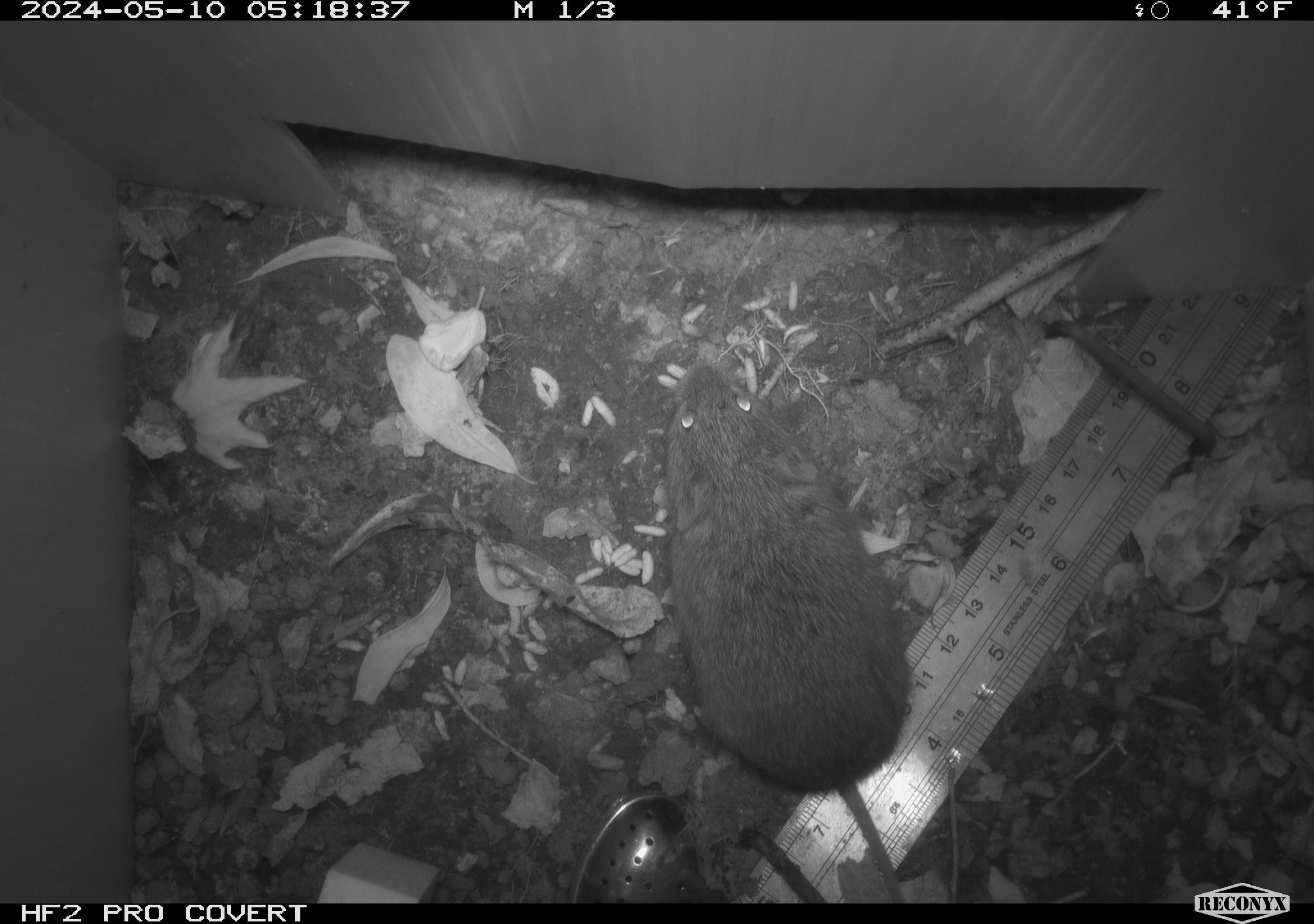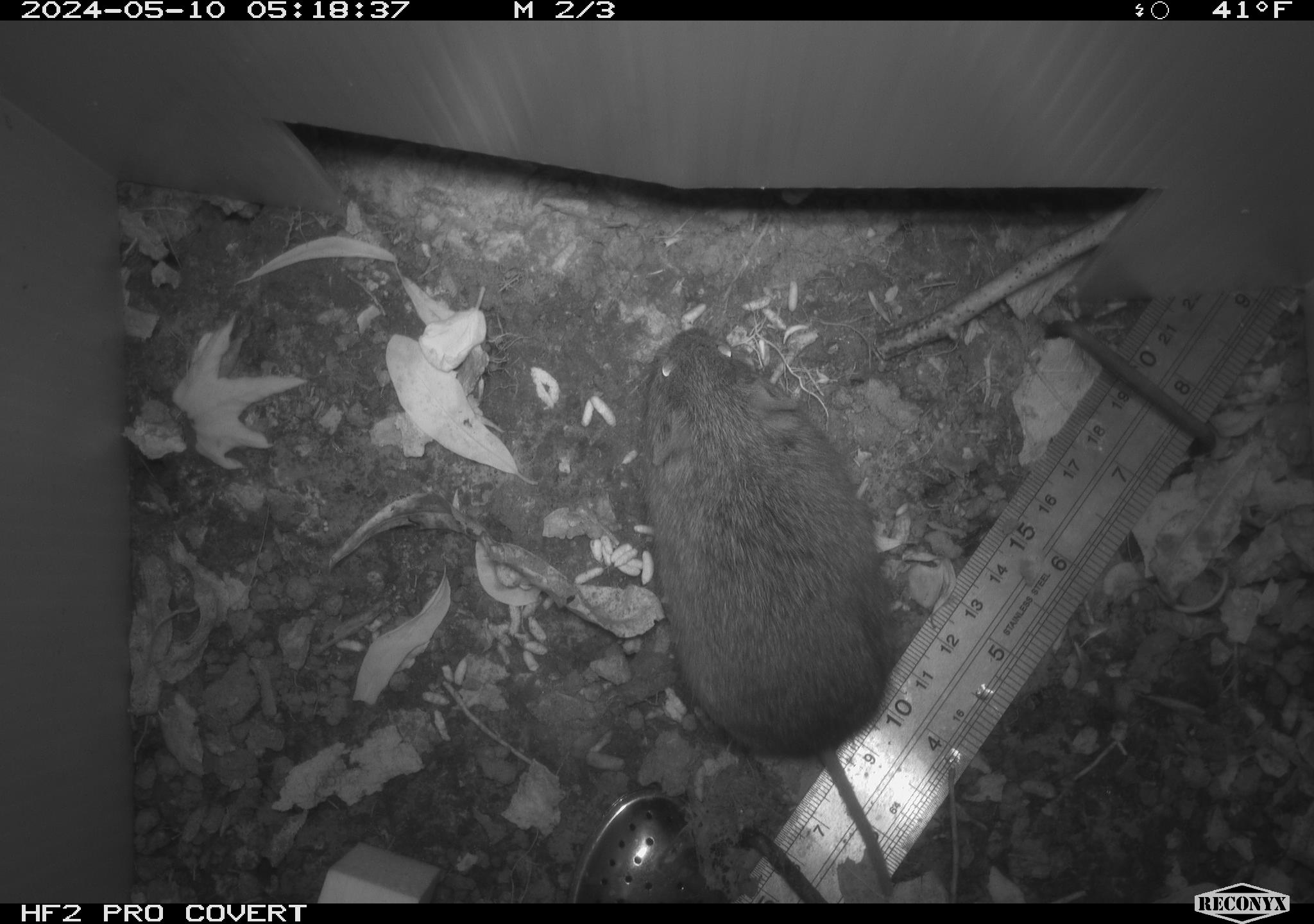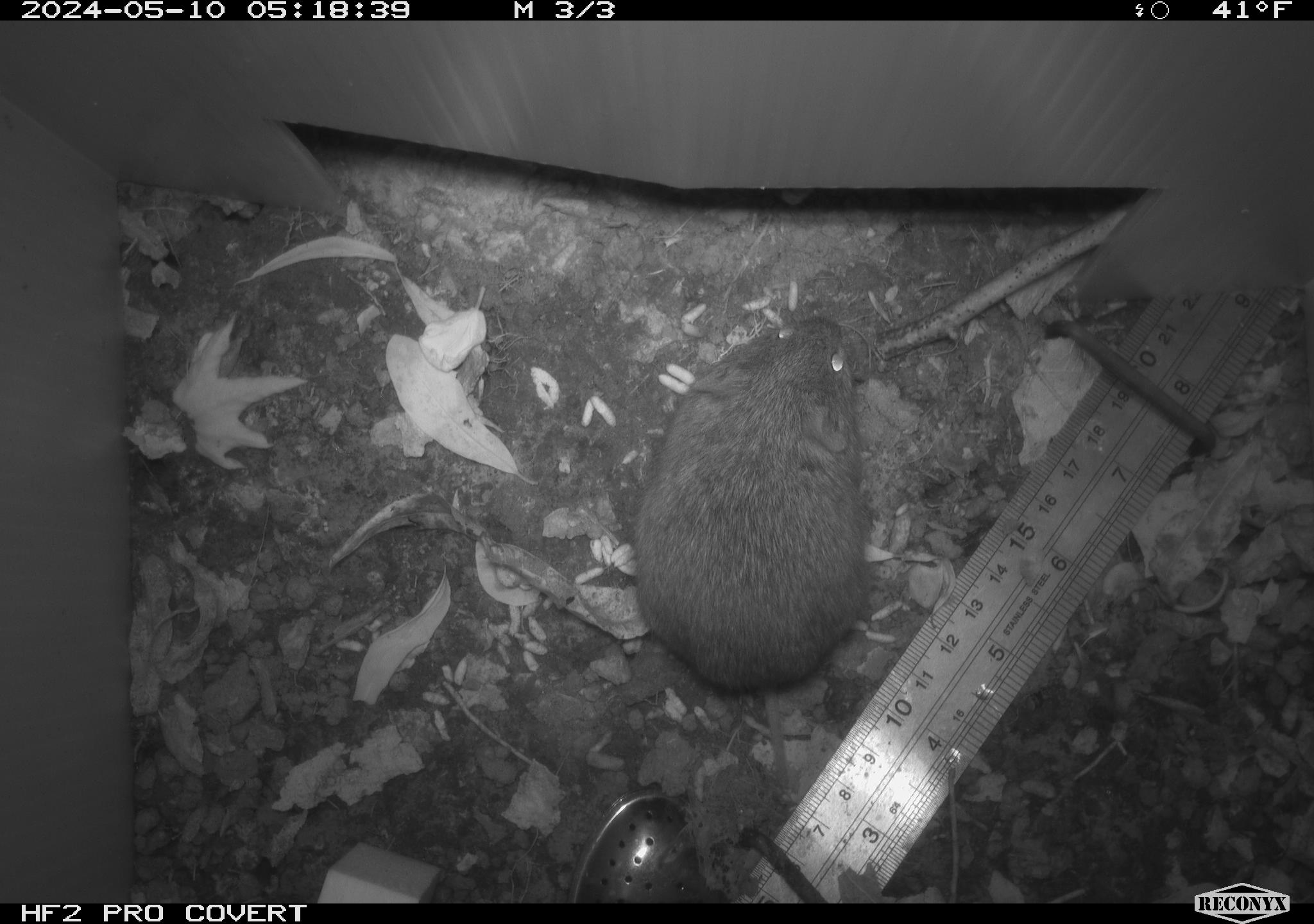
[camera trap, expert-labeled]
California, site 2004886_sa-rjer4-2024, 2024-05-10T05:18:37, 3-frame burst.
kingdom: Animalia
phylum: Chordata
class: Mammalia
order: Rodentia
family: Cricetidae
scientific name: Arvicolinae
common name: voles, lemmings, and muskrats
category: arvicolinae subfamily